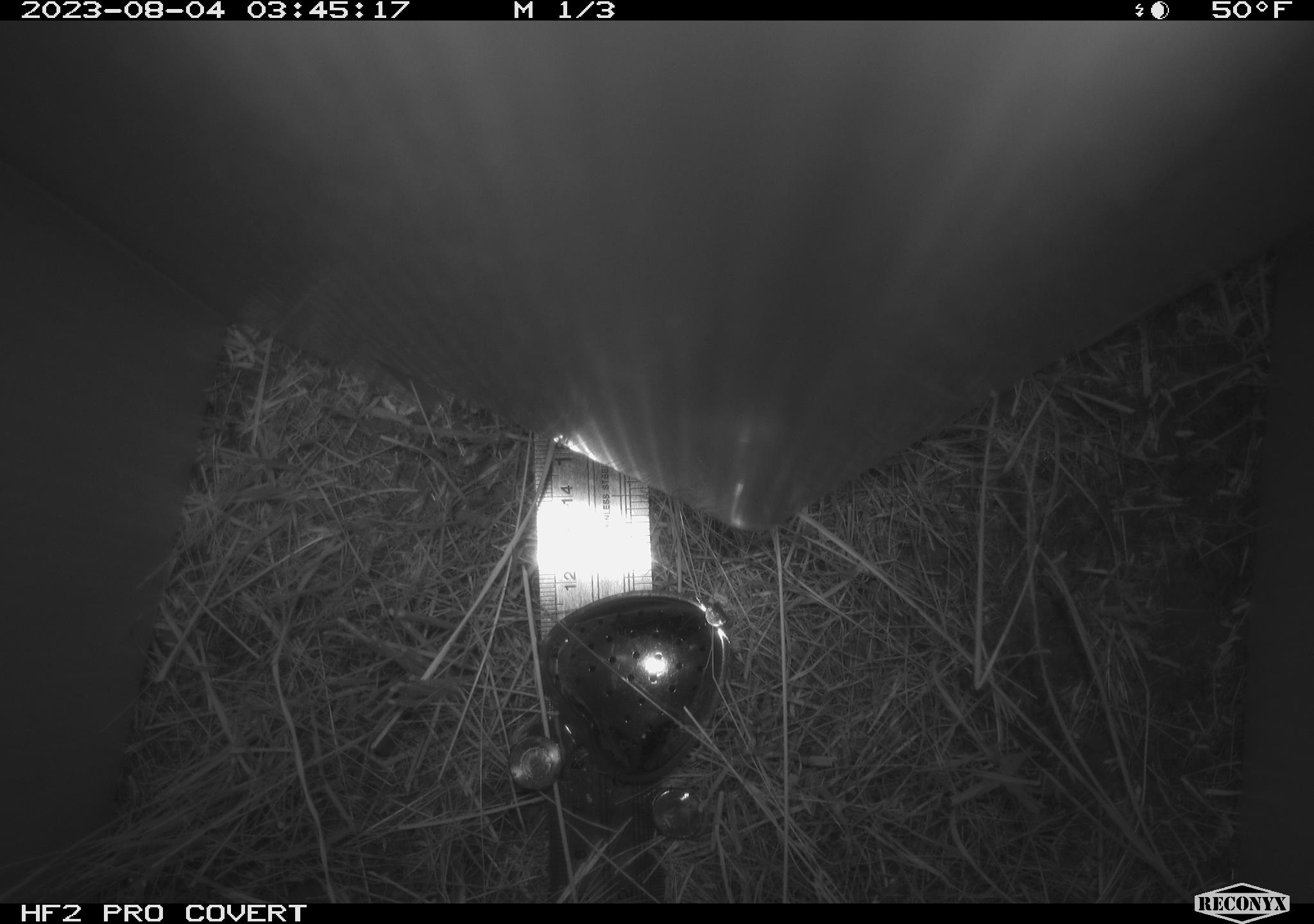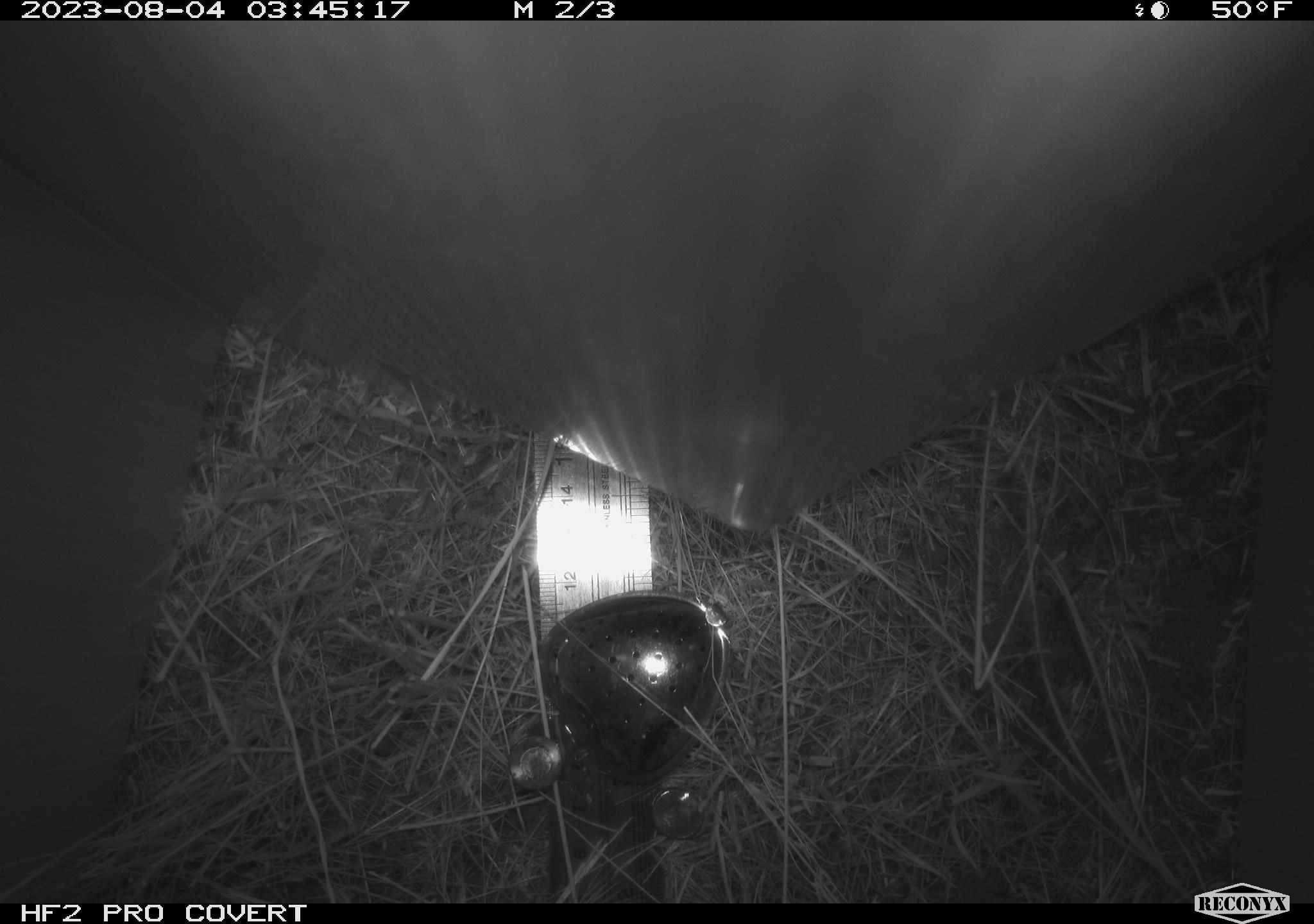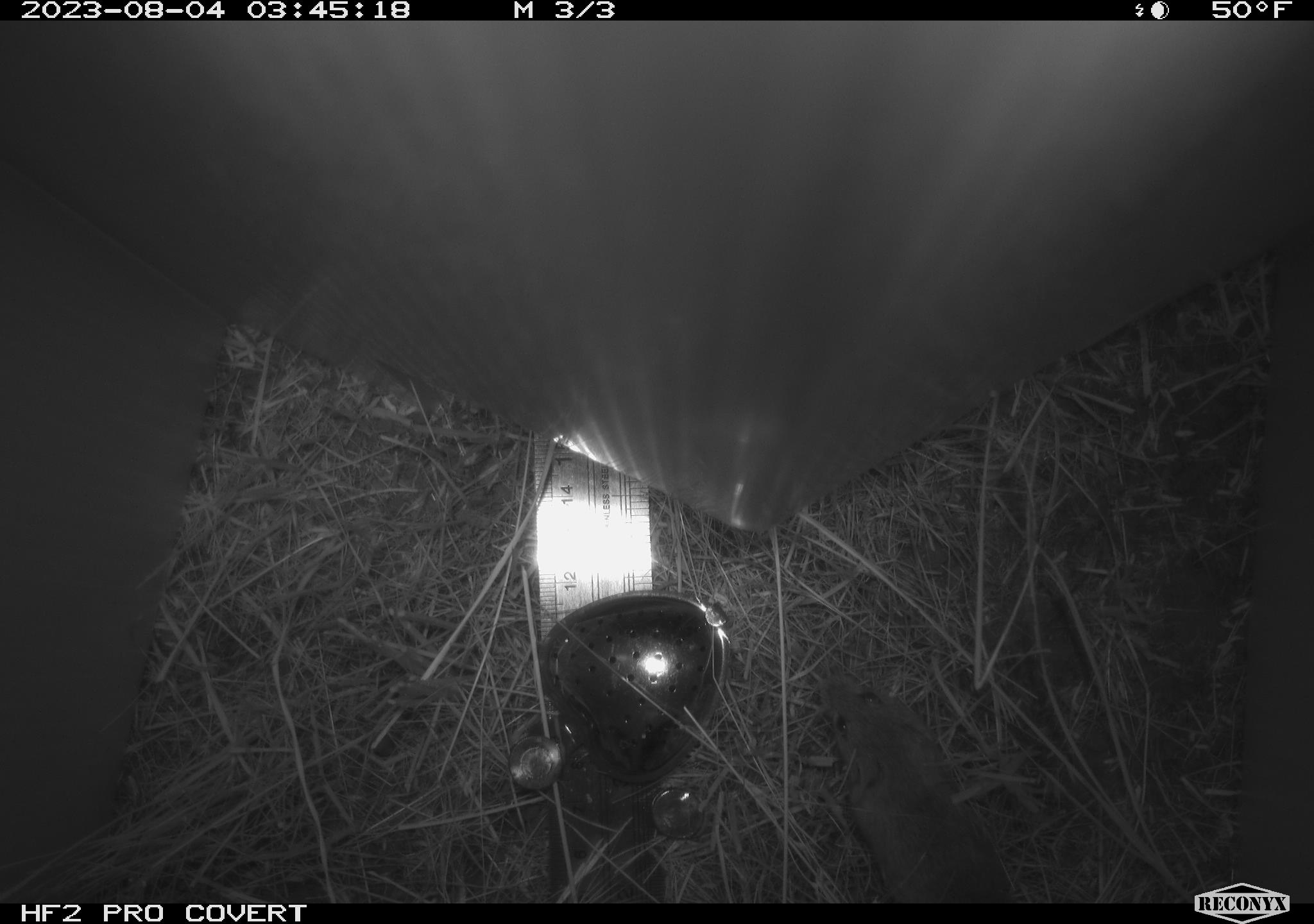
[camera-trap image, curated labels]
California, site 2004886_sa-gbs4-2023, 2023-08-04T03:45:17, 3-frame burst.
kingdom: Animalia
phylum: Chordata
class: Mammalia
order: Rodentia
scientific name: Rodentia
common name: mouse species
Mouse species (Rodentia).